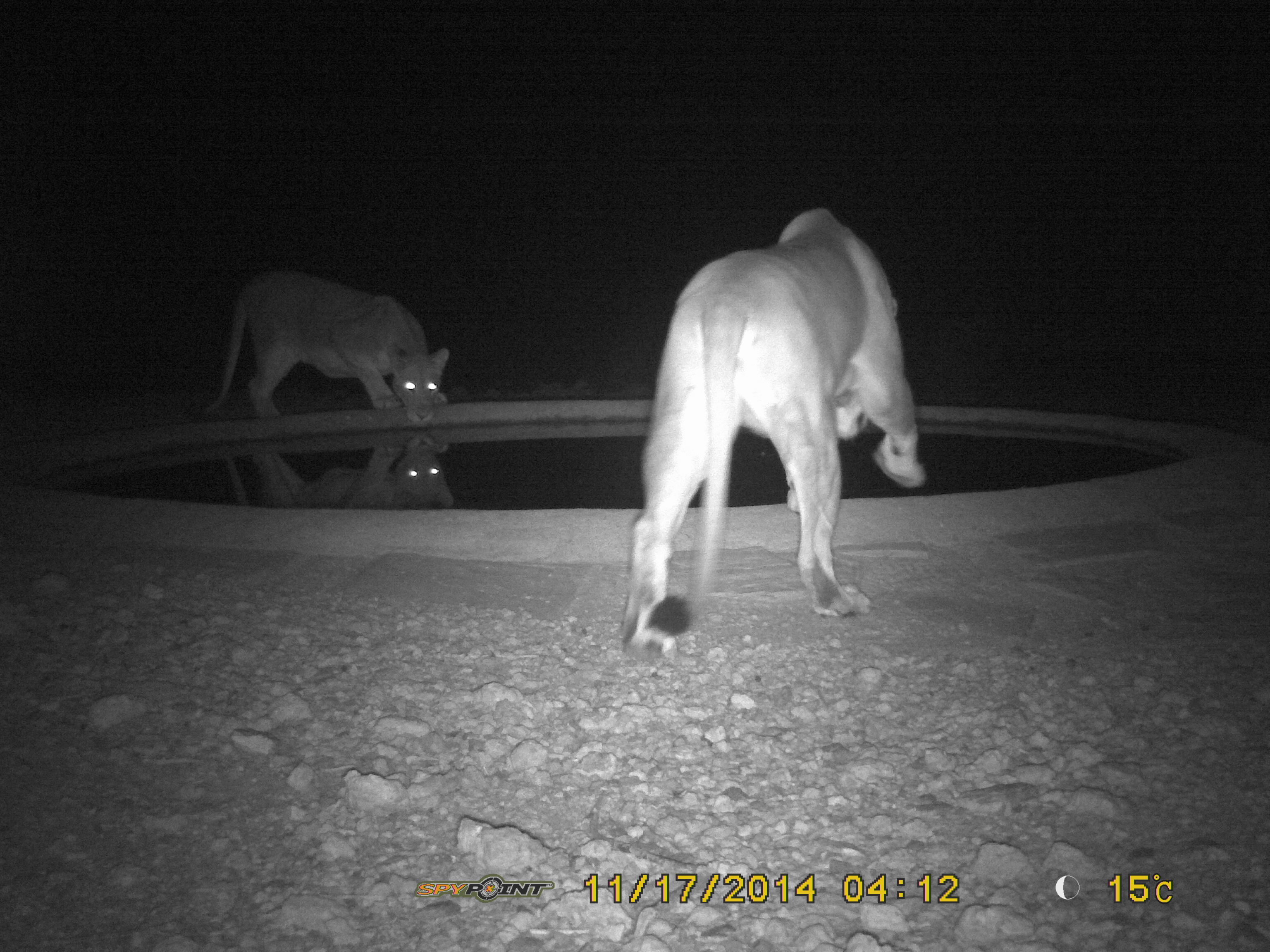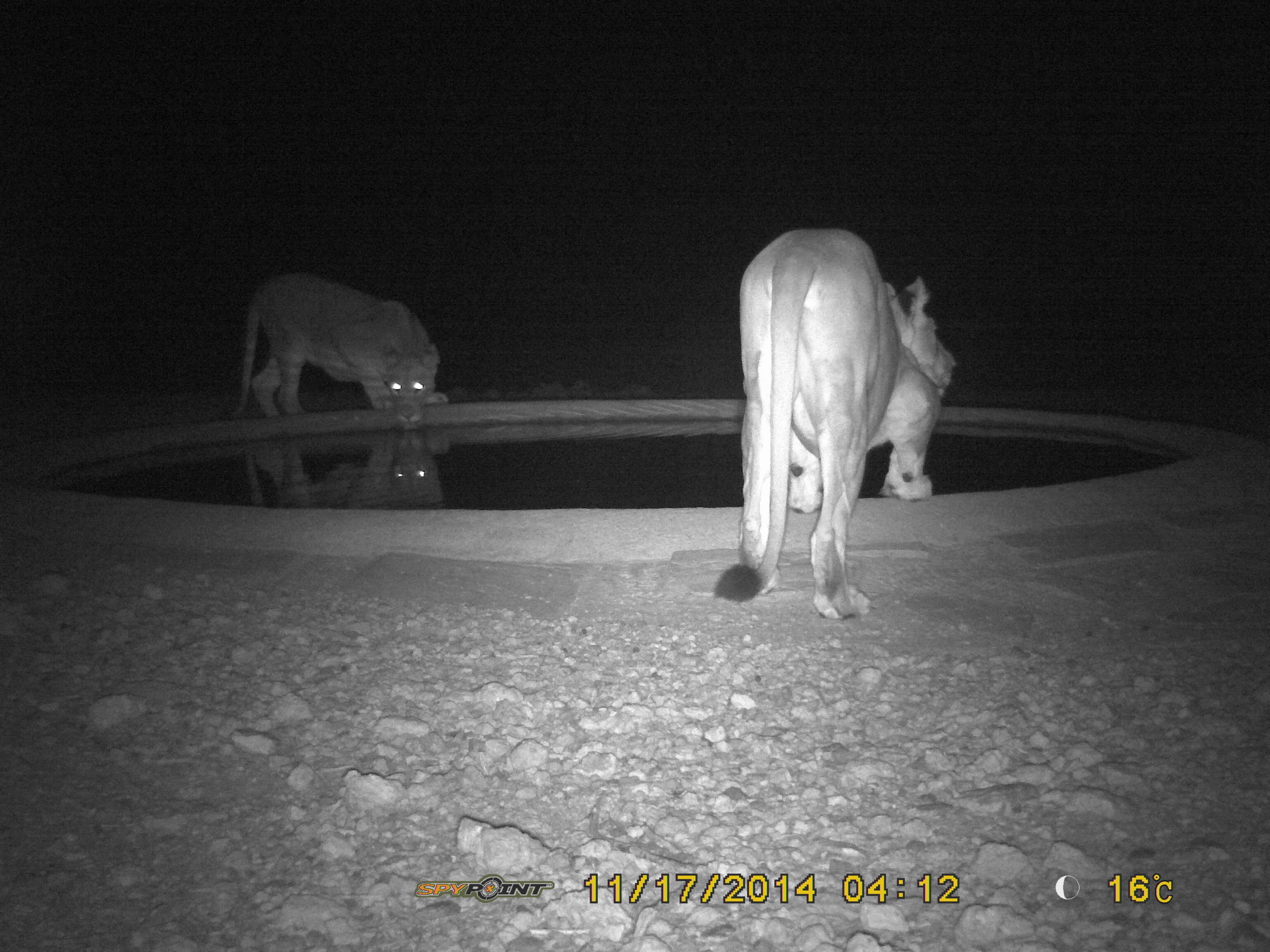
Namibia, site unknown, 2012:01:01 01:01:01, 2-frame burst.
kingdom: Animalia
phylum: Chordata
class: Mammalia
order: Carnivora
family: Felidae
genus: Panthera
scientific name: Panthera leo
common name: lion